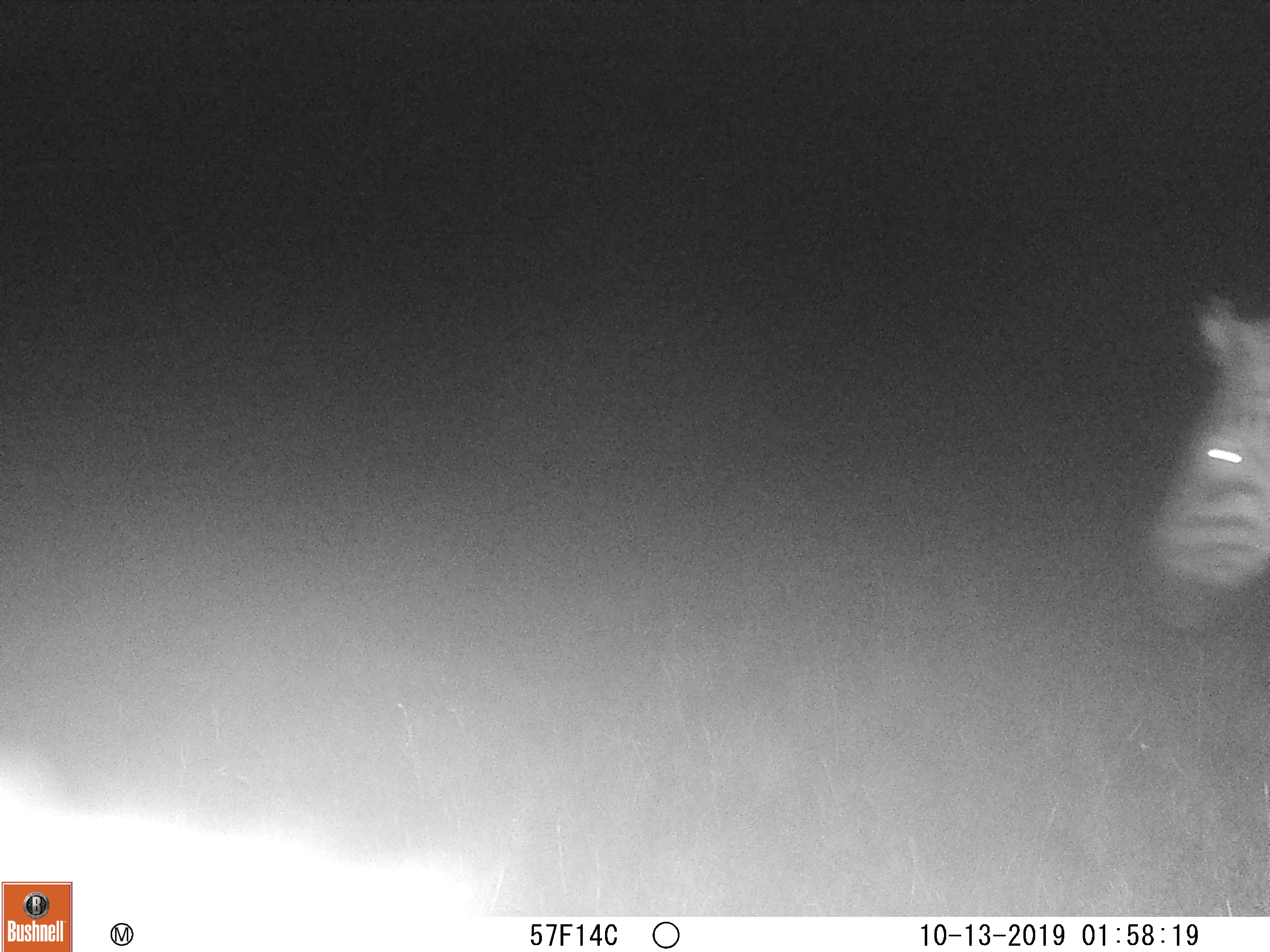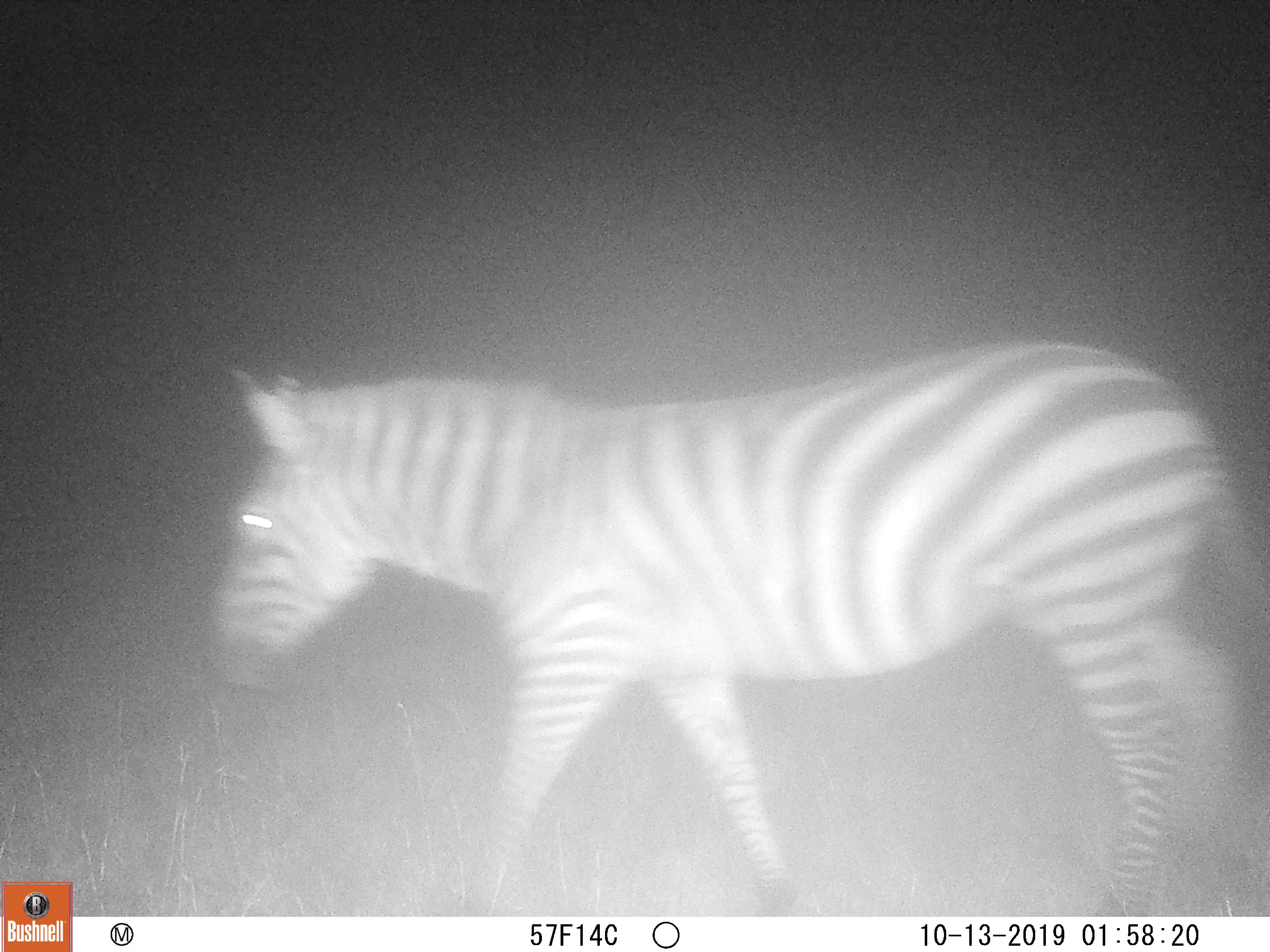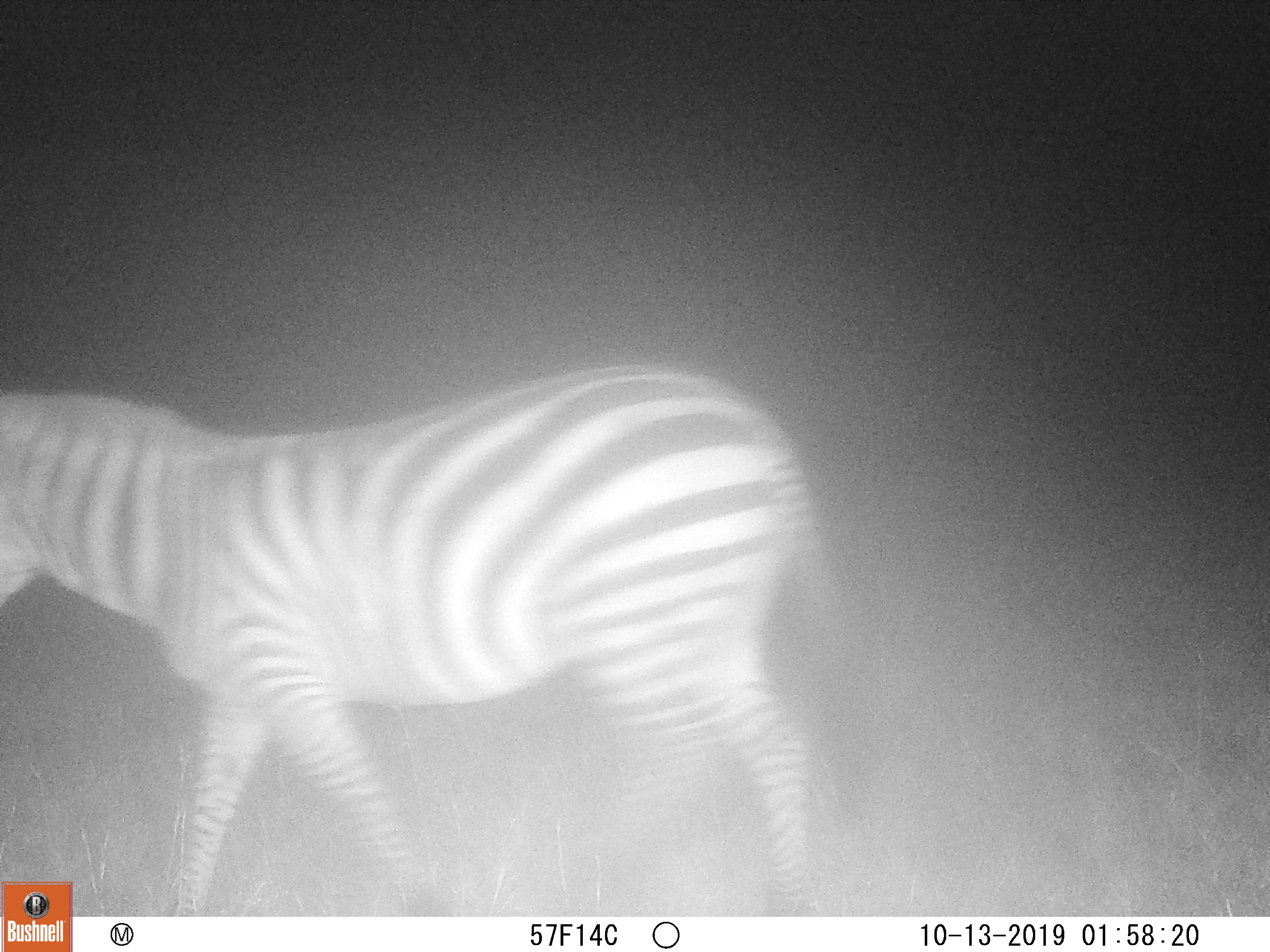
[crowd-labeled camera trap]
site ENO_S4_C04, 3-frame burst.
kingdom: Animalia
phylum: Chordata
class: Mammalia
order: Perissodactyla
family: Equidae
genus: Equus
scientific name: Equus quagga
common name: plains zebra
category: zebraplains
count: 1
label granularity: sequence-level